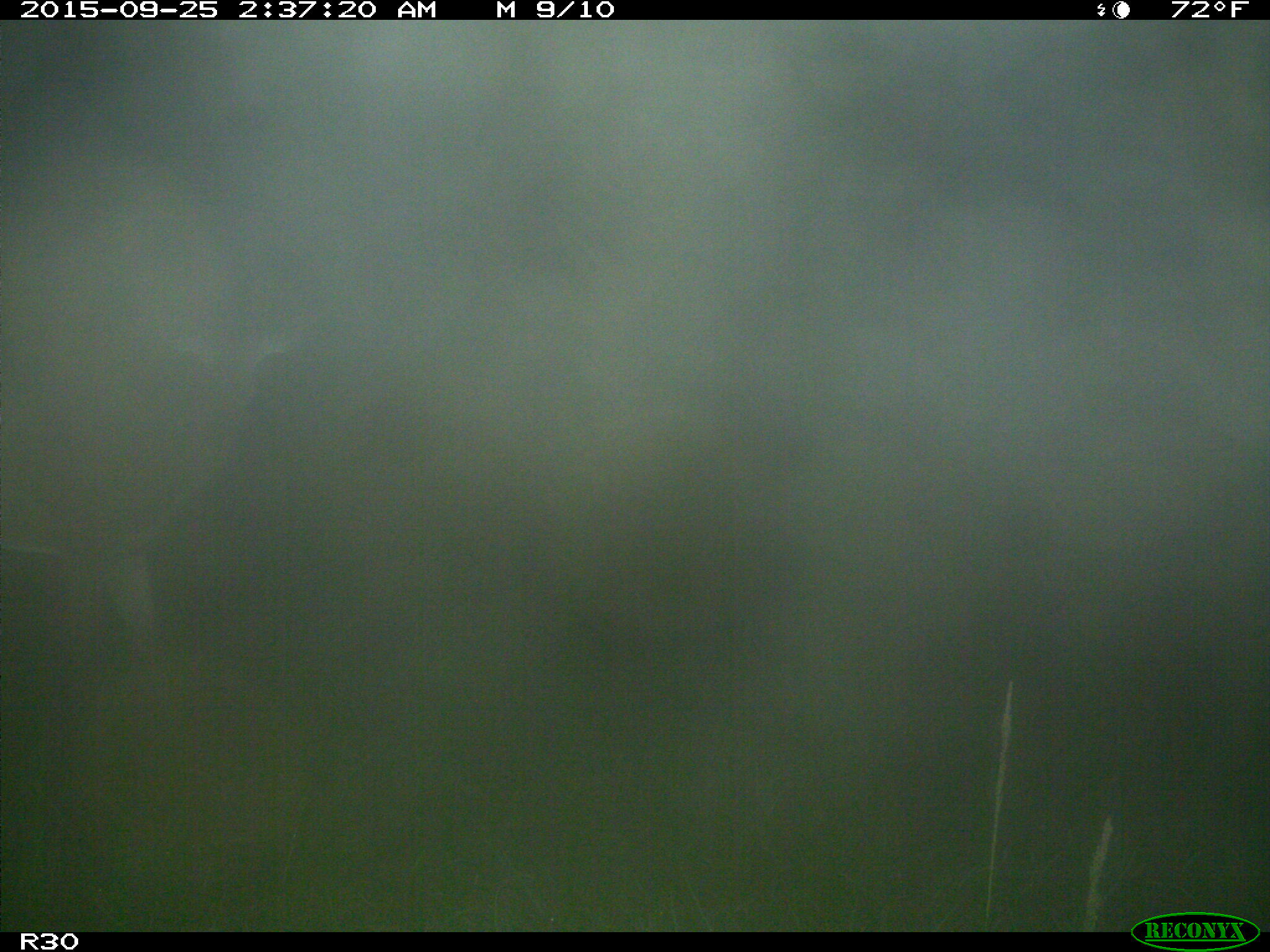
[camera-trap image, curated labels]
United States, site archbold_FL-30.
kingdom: Animalia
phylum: Chordata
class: Mammalia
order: Artiodactyla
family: Cervidae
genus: Odocoileus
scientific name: Odocoileus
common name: deer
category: unidentified deer